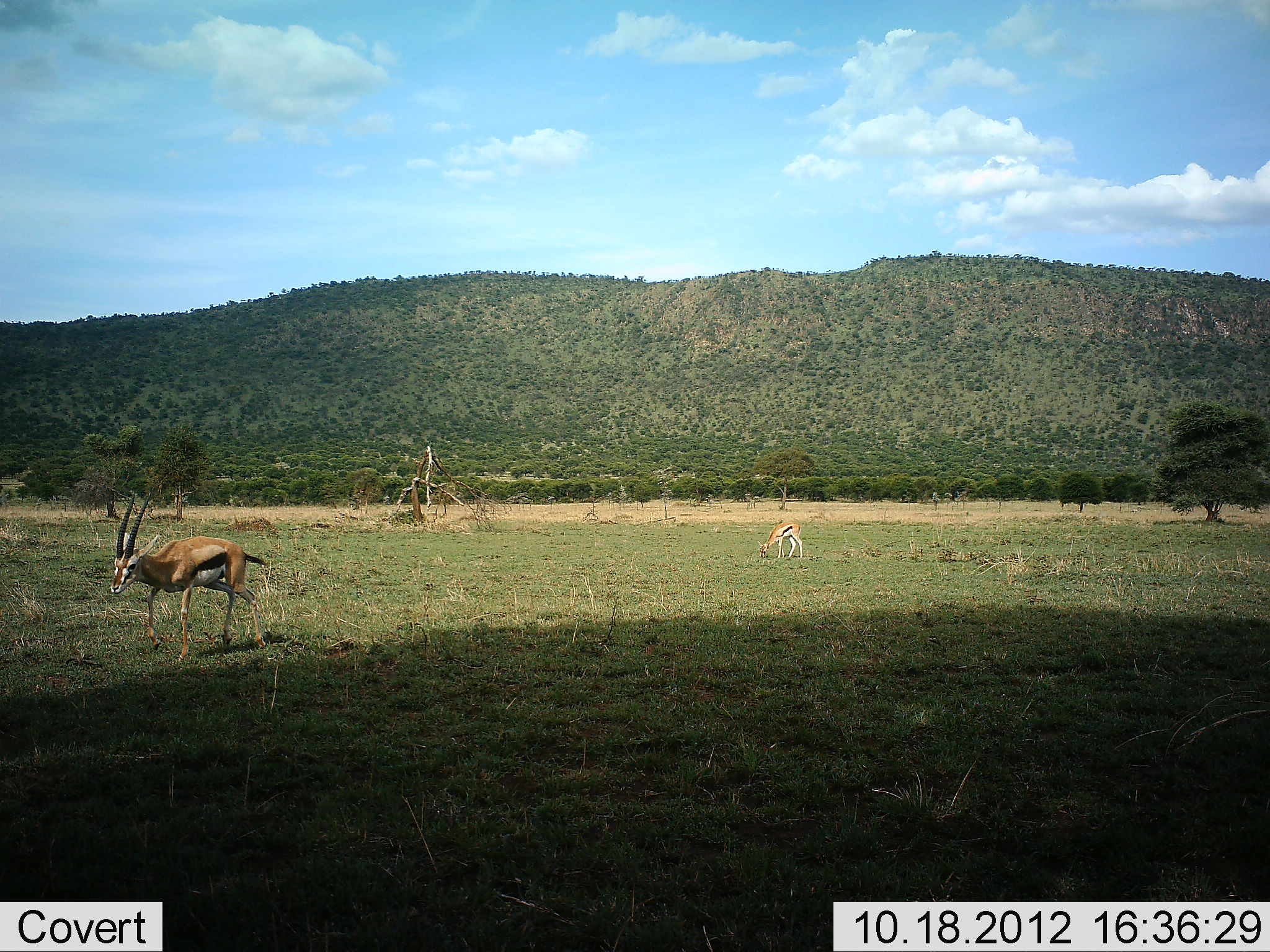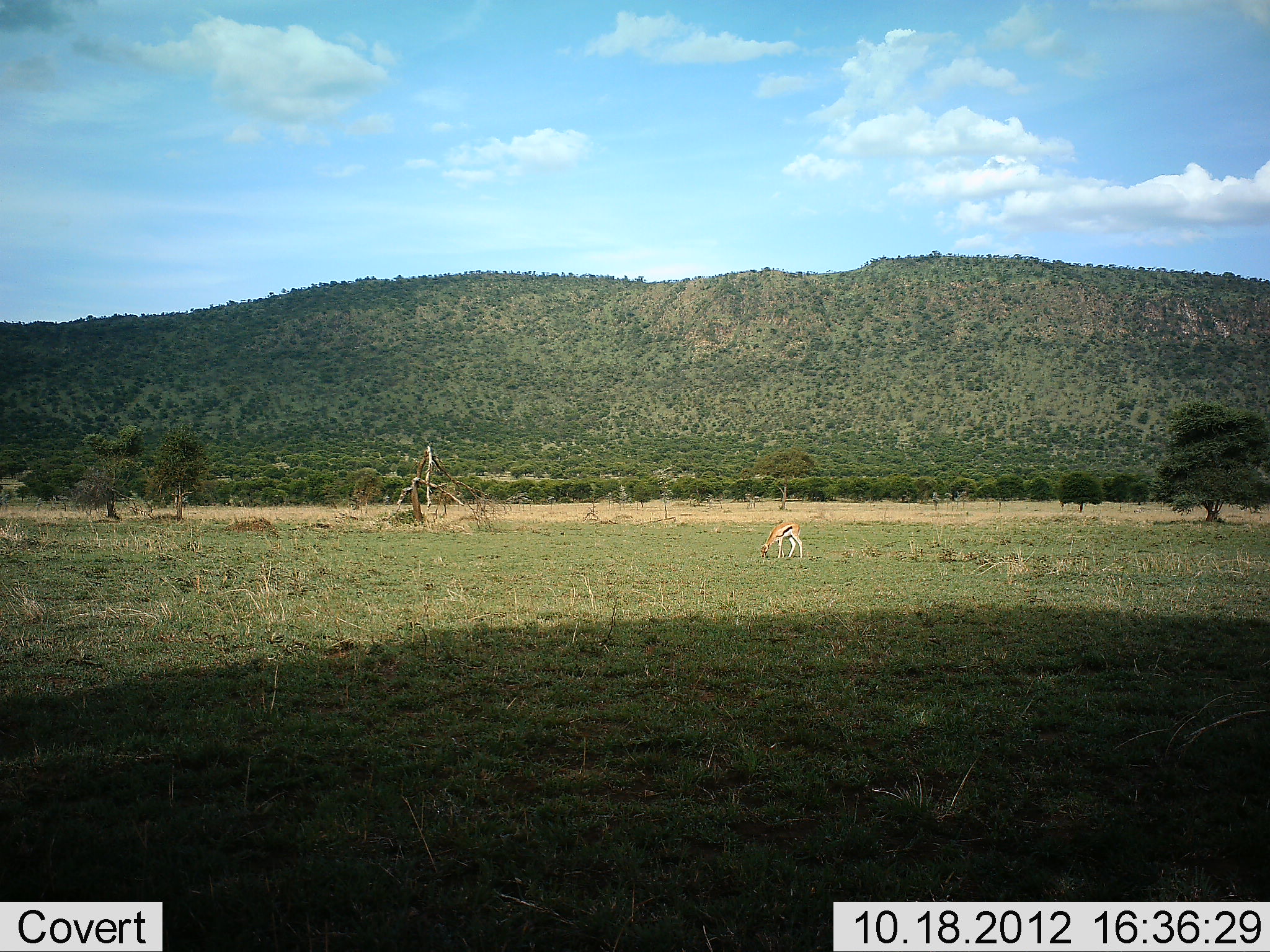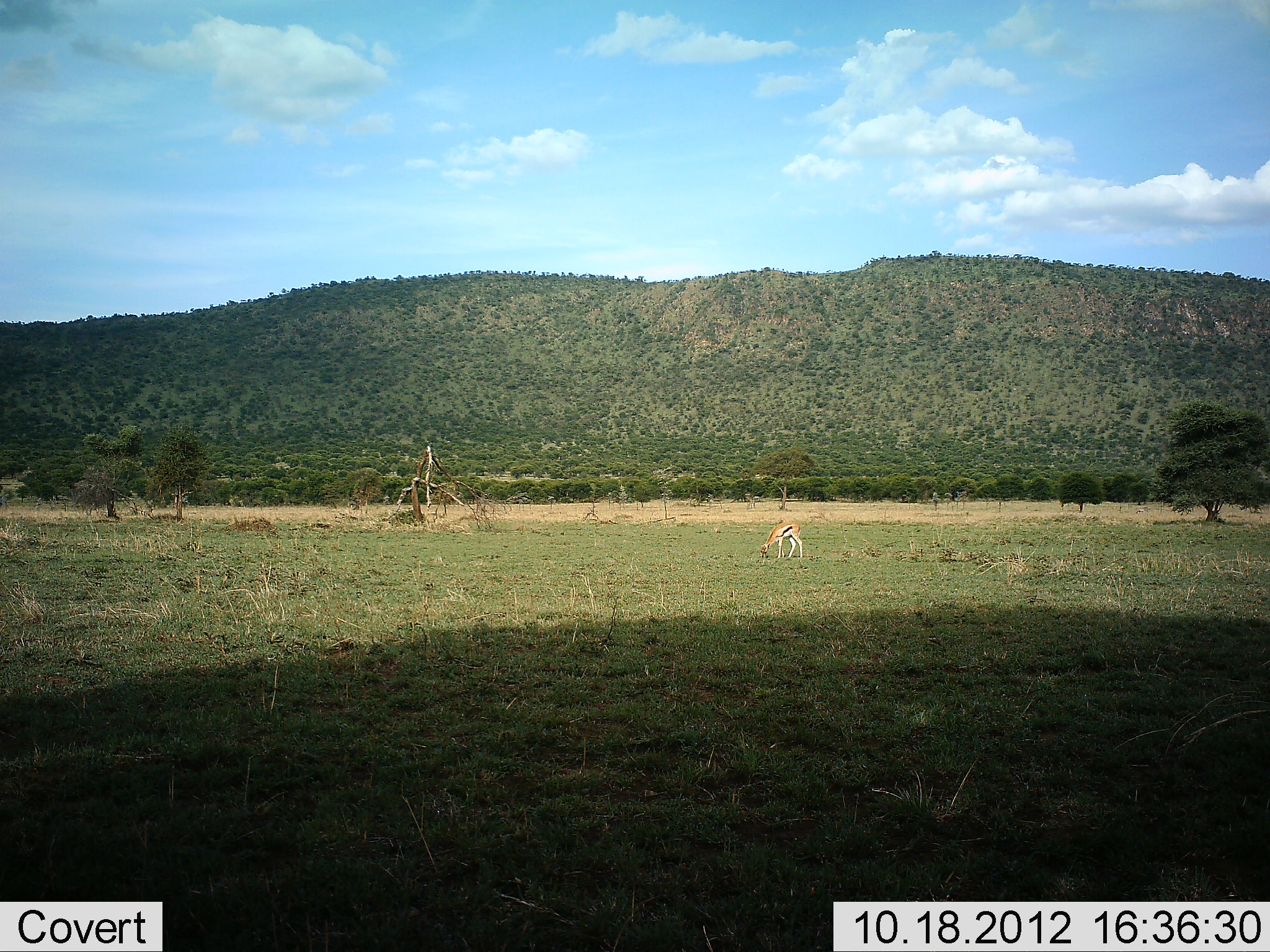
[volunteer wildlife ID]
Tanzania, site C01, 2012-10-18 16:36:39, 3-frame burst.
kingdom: Animalia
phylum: Chordata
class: Mammalia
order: Artiodactyla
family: Bovidae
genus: Eudorcas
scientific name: Eudorcas thomsonii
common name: thomson's gazelle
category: gazellethomsons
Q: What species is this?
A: Gazellethomsons (thomson's gazelle) (Eudorcas thomsonii).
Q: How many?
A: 2.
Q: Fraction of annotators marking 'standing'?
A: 36%.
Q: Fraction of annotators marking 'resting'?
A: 0%.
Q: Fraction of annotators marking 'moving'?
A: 100%.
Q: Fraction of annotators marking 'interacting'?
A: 0%.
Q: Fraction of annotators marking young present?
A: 0%.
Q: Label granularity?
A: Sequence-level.